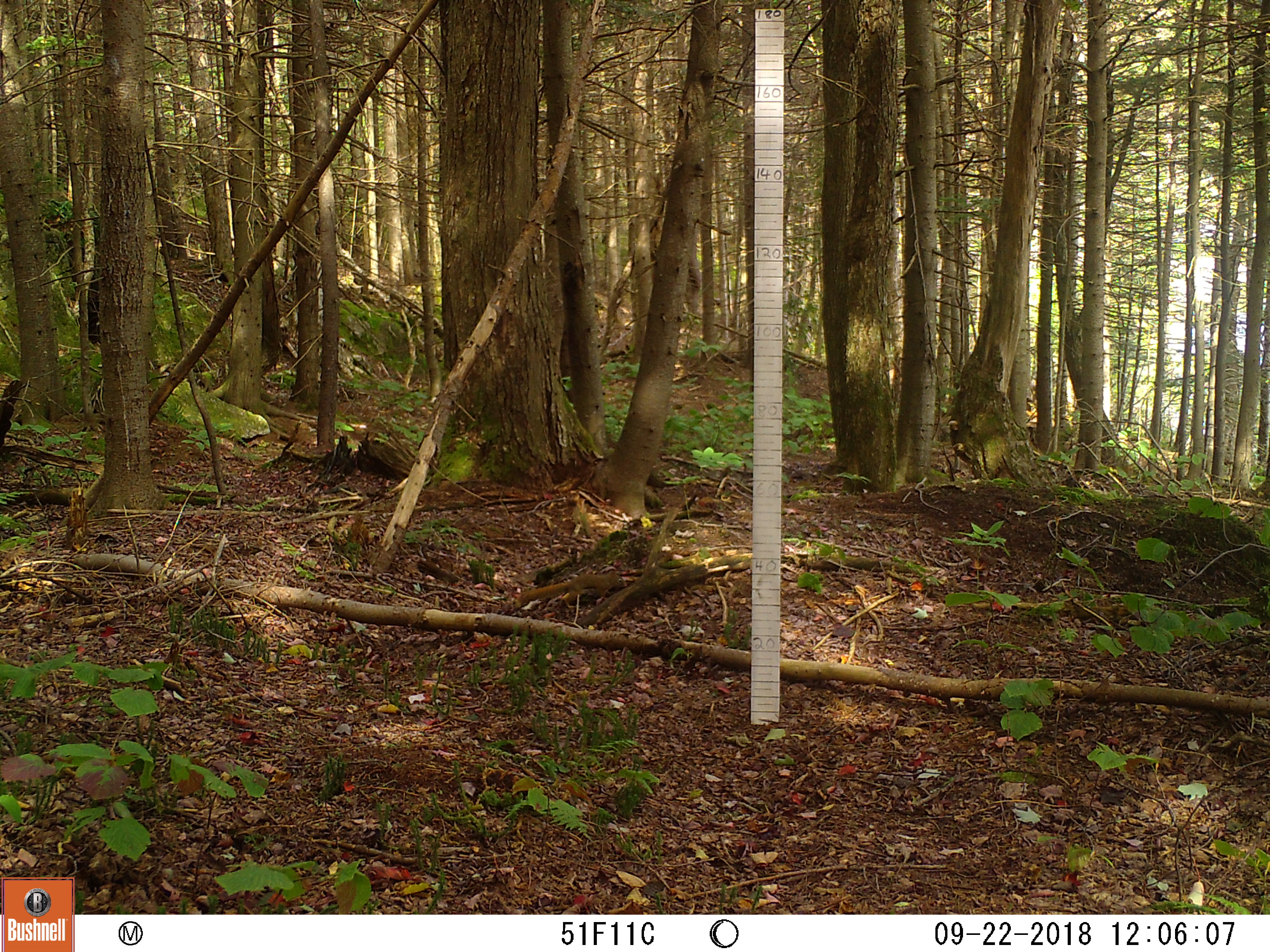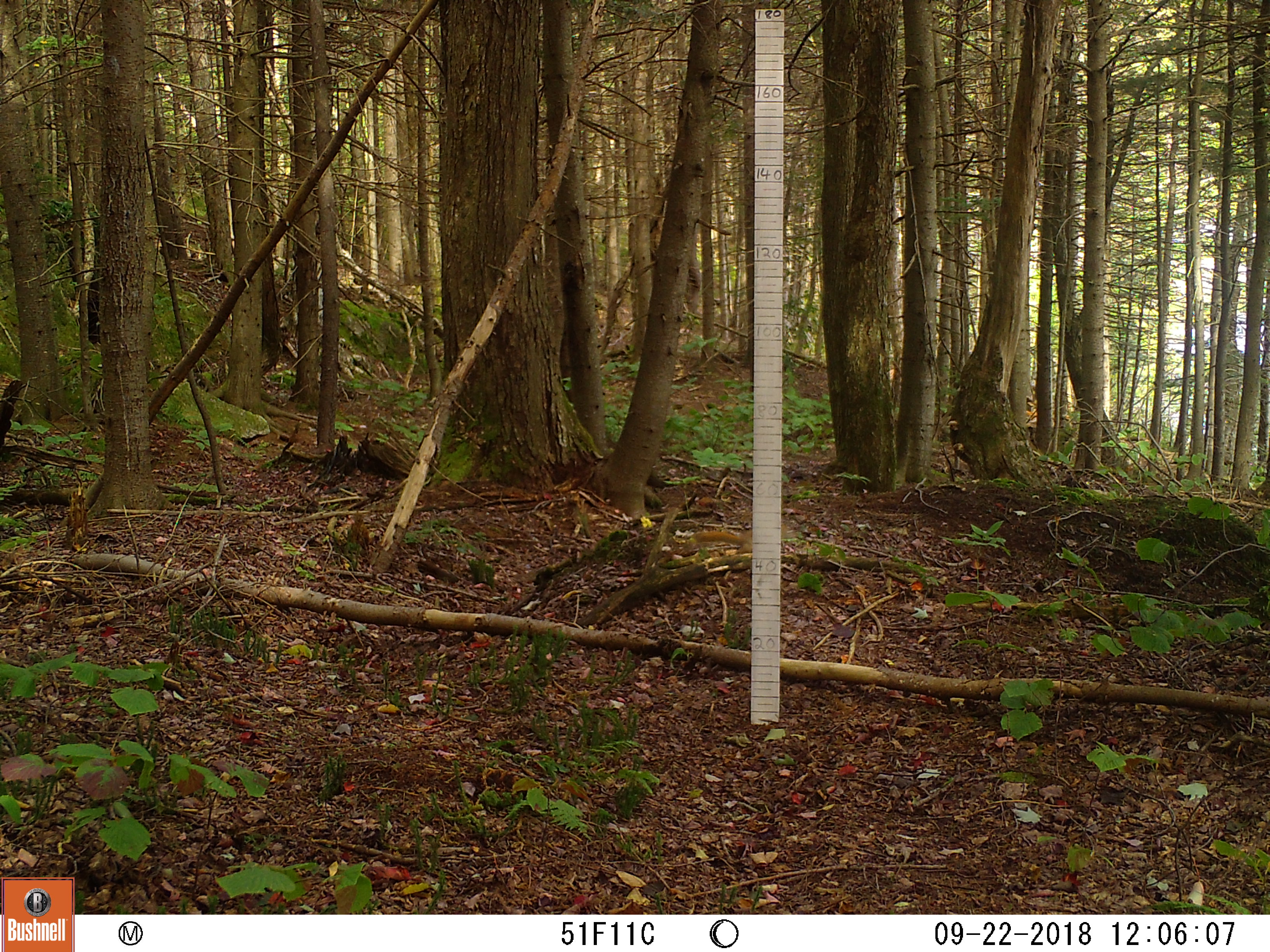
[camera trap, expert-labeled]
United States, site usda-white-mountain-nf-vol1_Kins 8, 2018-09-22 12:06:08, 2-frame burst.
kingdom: Animalia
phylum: Chordata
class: Mammalia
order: Rodentia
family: Sciuridae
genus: Tamiasciurus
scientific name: Tamiasciurus hudsonicus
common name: red squirrel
Red squirrel (Tamiasciurus hudsonicus).